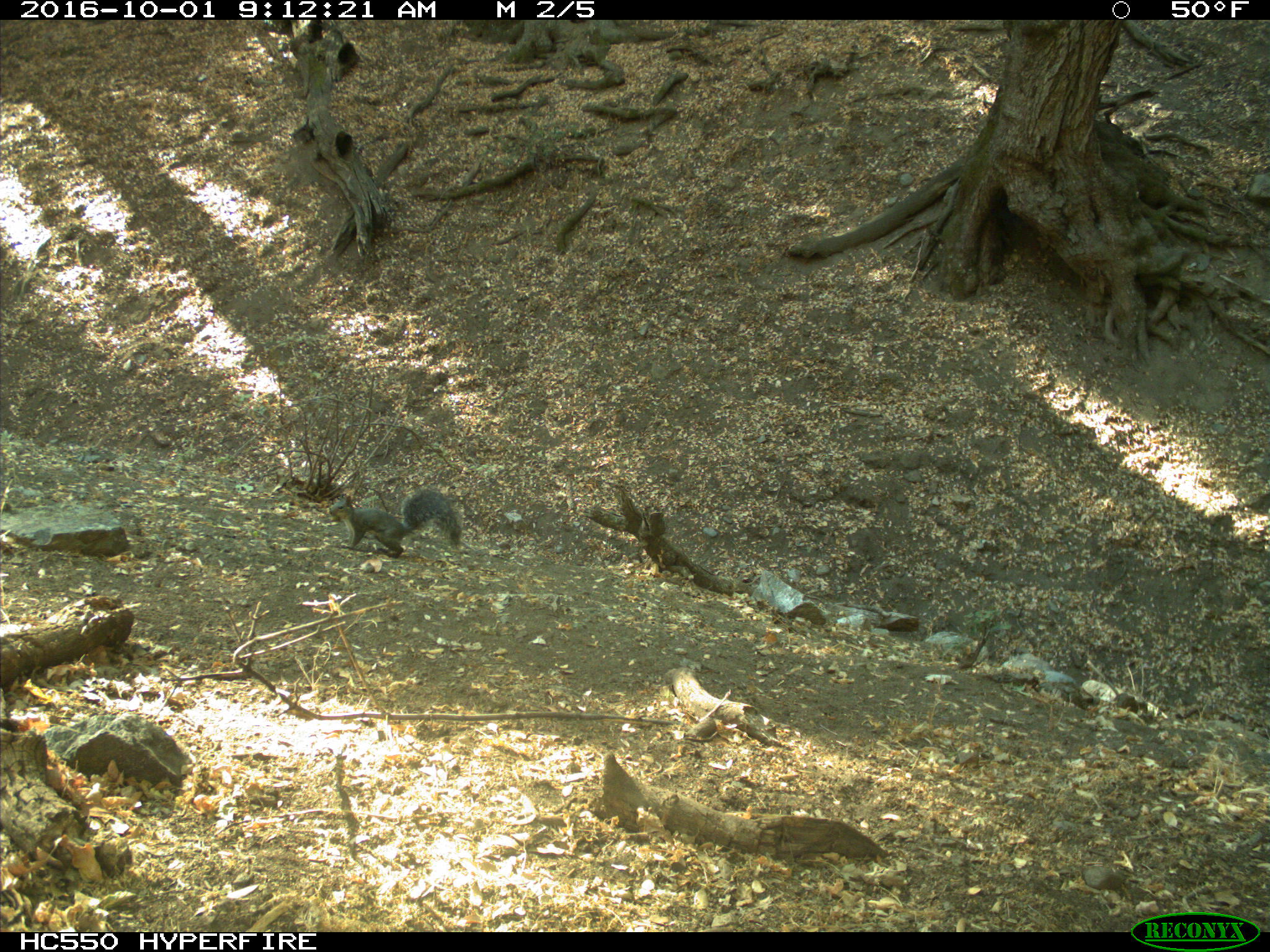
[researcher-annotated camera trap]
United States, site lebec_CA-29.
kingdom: Animalia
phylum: Chordata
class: Mammalia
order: Rodentia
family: Sciuridae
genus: Sciurus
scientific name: Sciurus carolinensis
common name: eastern gray squirrel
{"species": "Sciurus carolinensis (eastern gray squirrel)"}